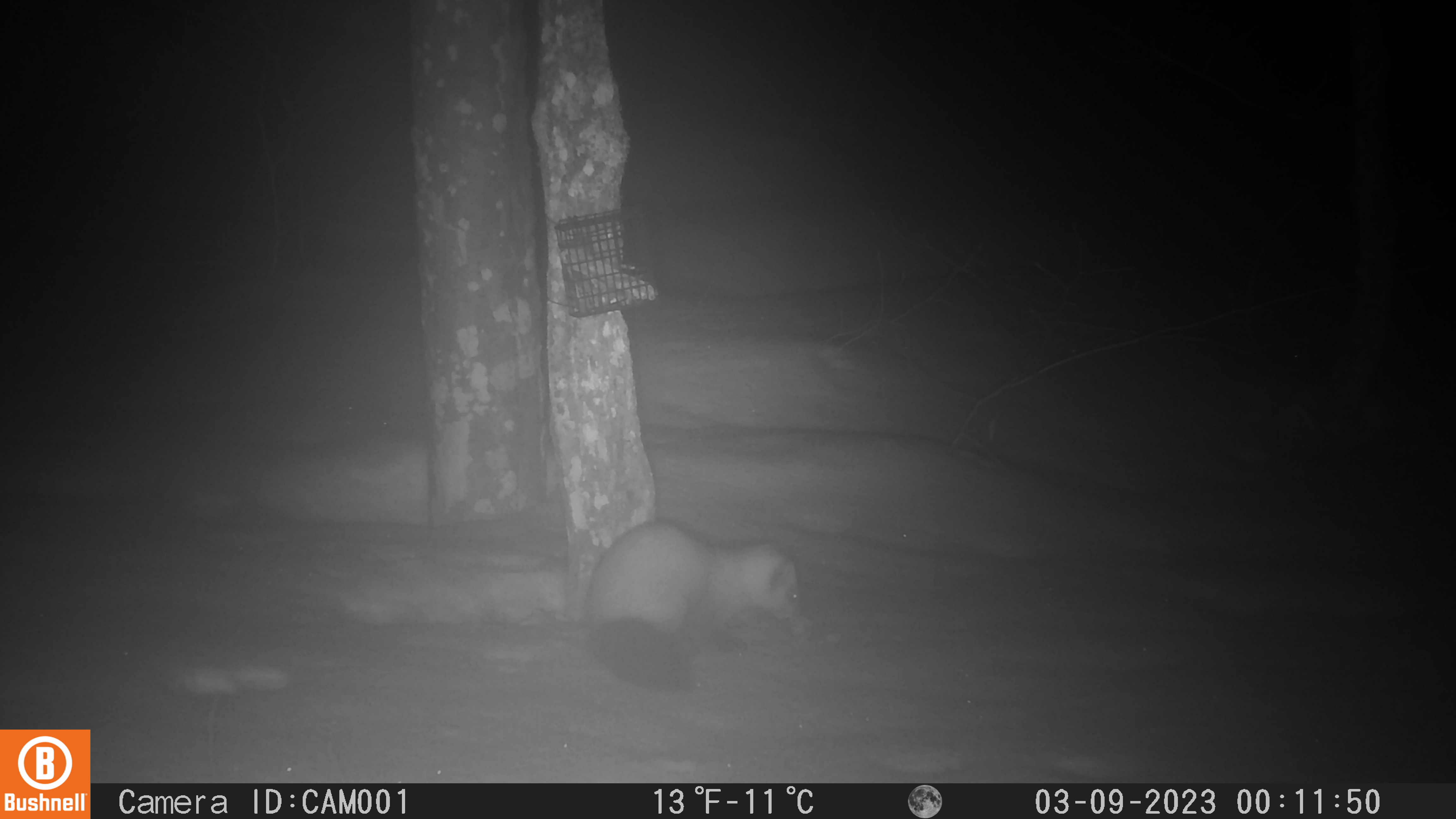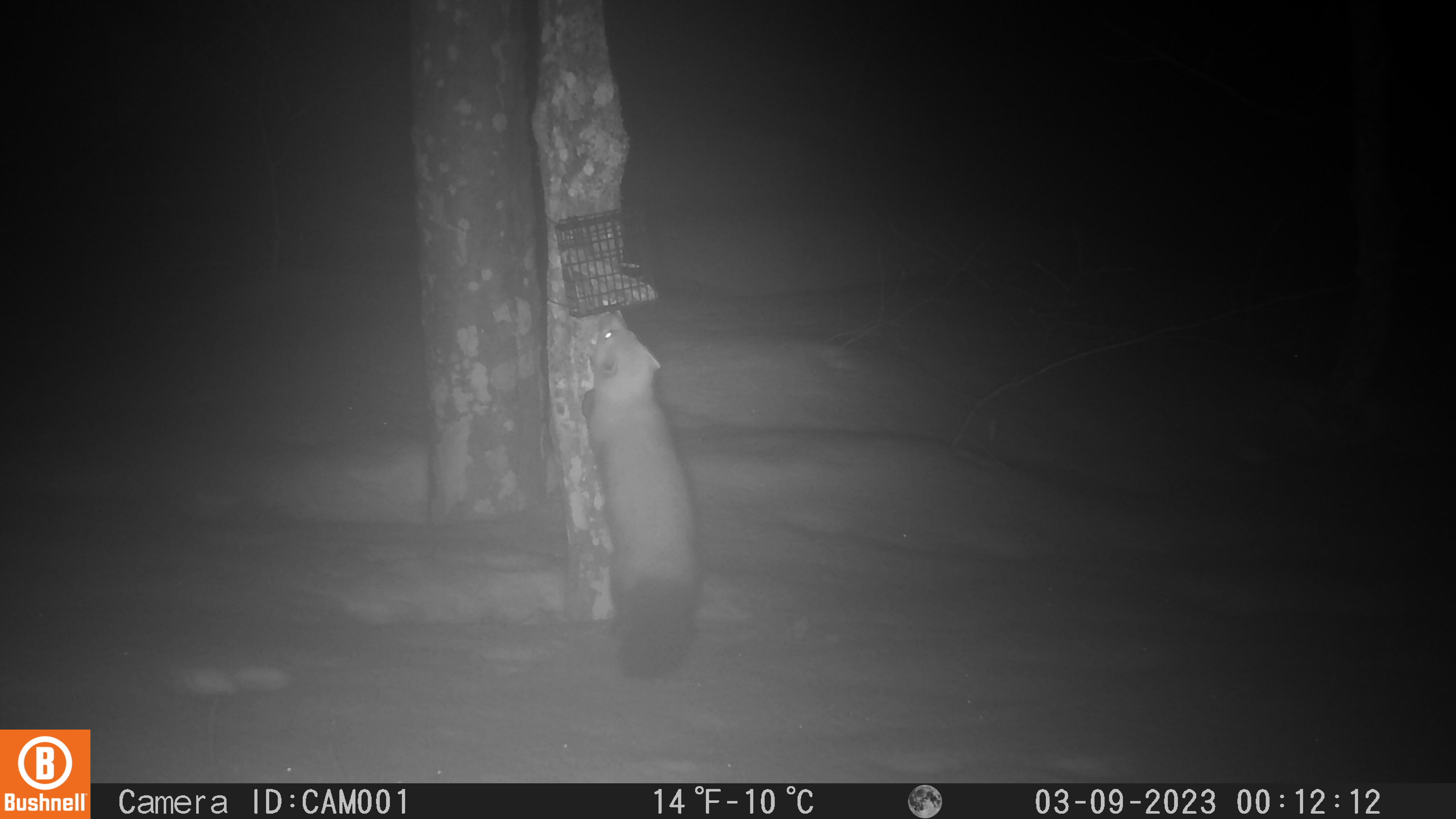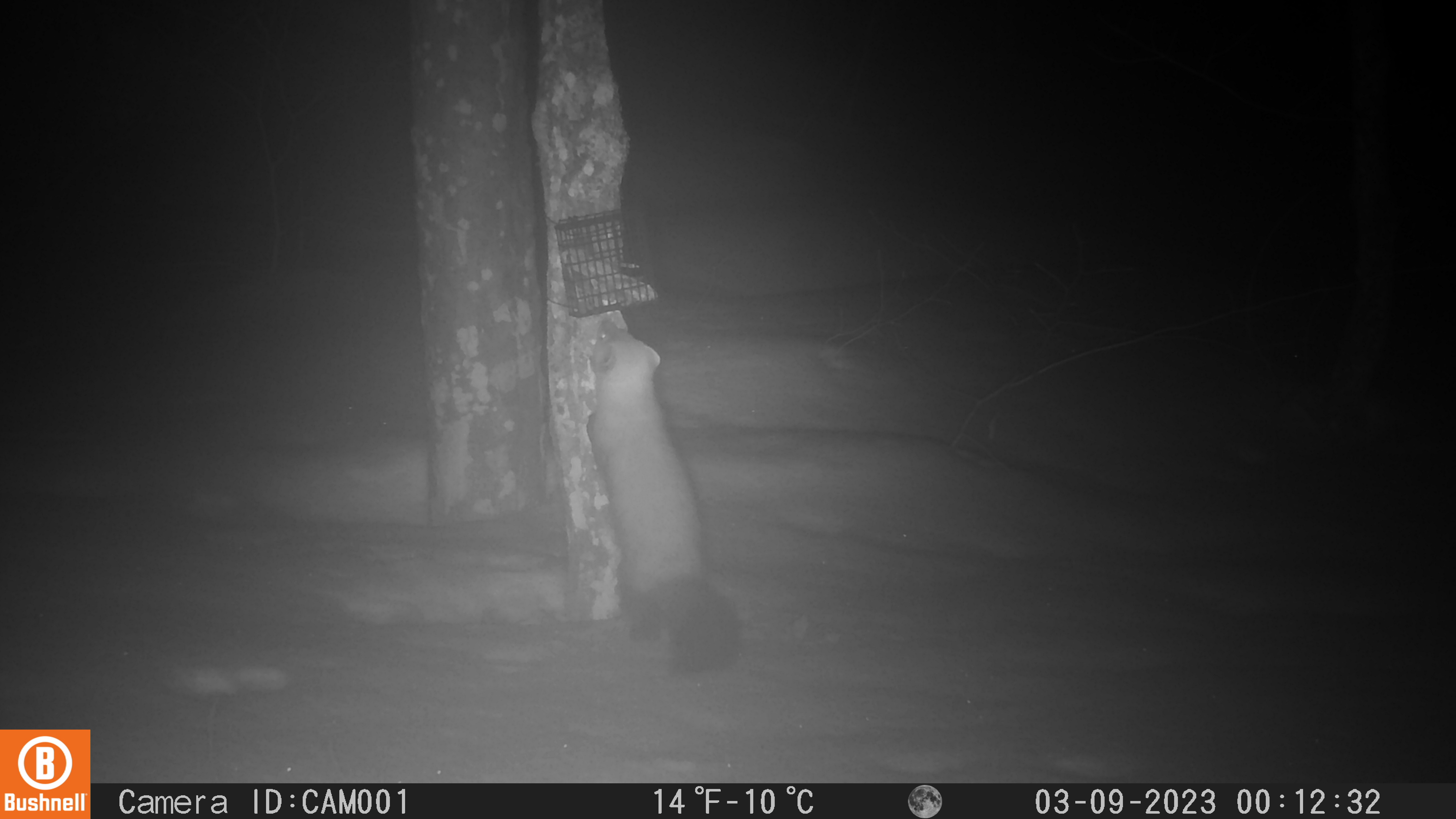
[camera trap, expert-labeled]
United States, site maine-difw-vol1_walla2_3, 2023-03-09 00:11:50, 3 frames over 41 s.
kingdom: Animalia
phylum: Chordata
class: Mammalia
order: Carnivora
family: Mustelidae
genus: Martes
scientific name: Martes americana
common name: american marten